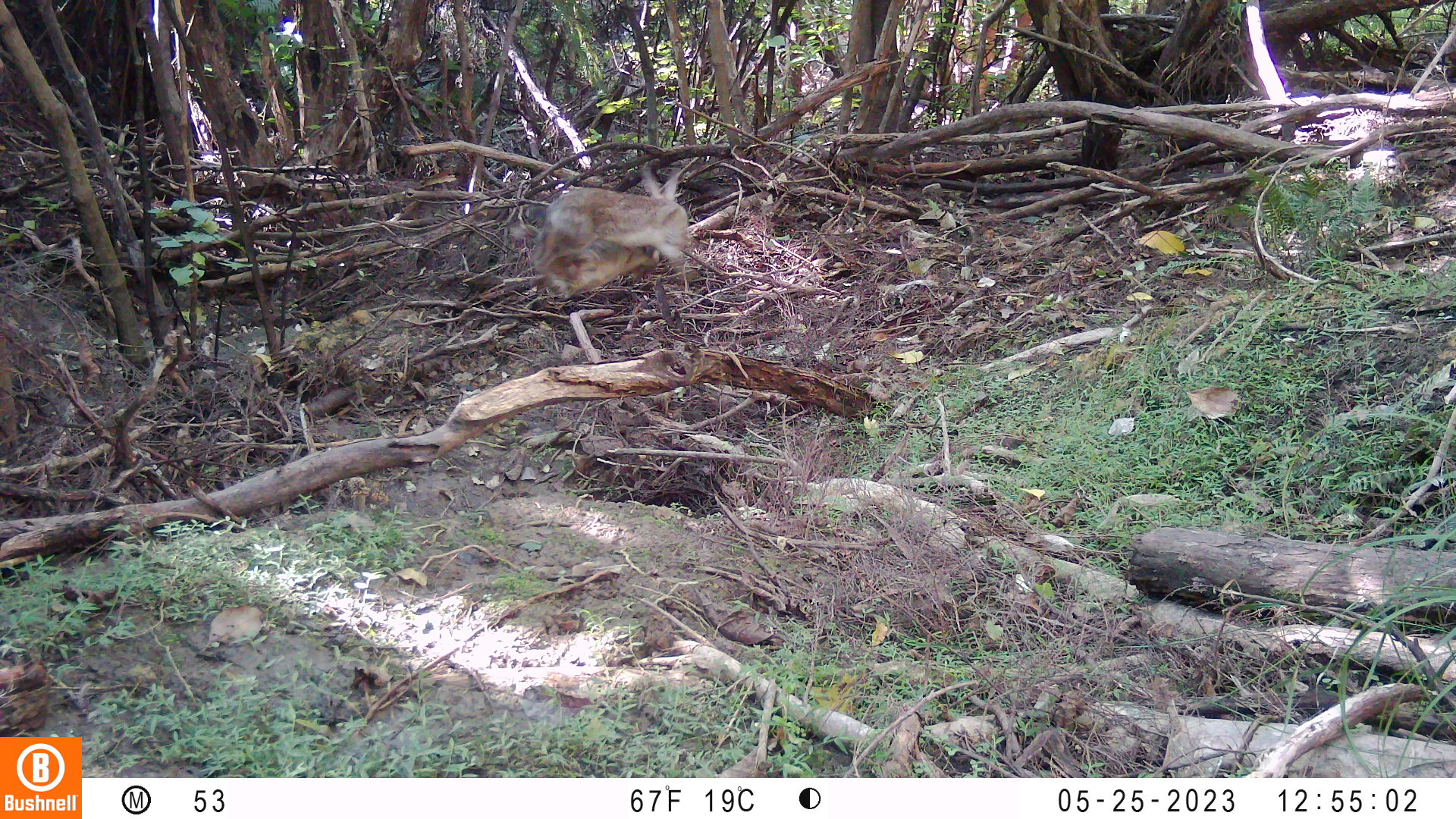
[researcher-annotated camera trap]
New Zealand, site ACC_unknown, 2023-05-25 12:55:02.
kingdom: Animalia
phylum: Chordata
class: Mammalia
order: Lagomorpha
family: Leporidae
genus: Oryctolagus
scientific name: Oryctolagus cuniculus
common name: european rabbit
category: rabbit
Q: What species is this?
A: Rabbit (european rabbit) (Oryctolagus cuniculus).